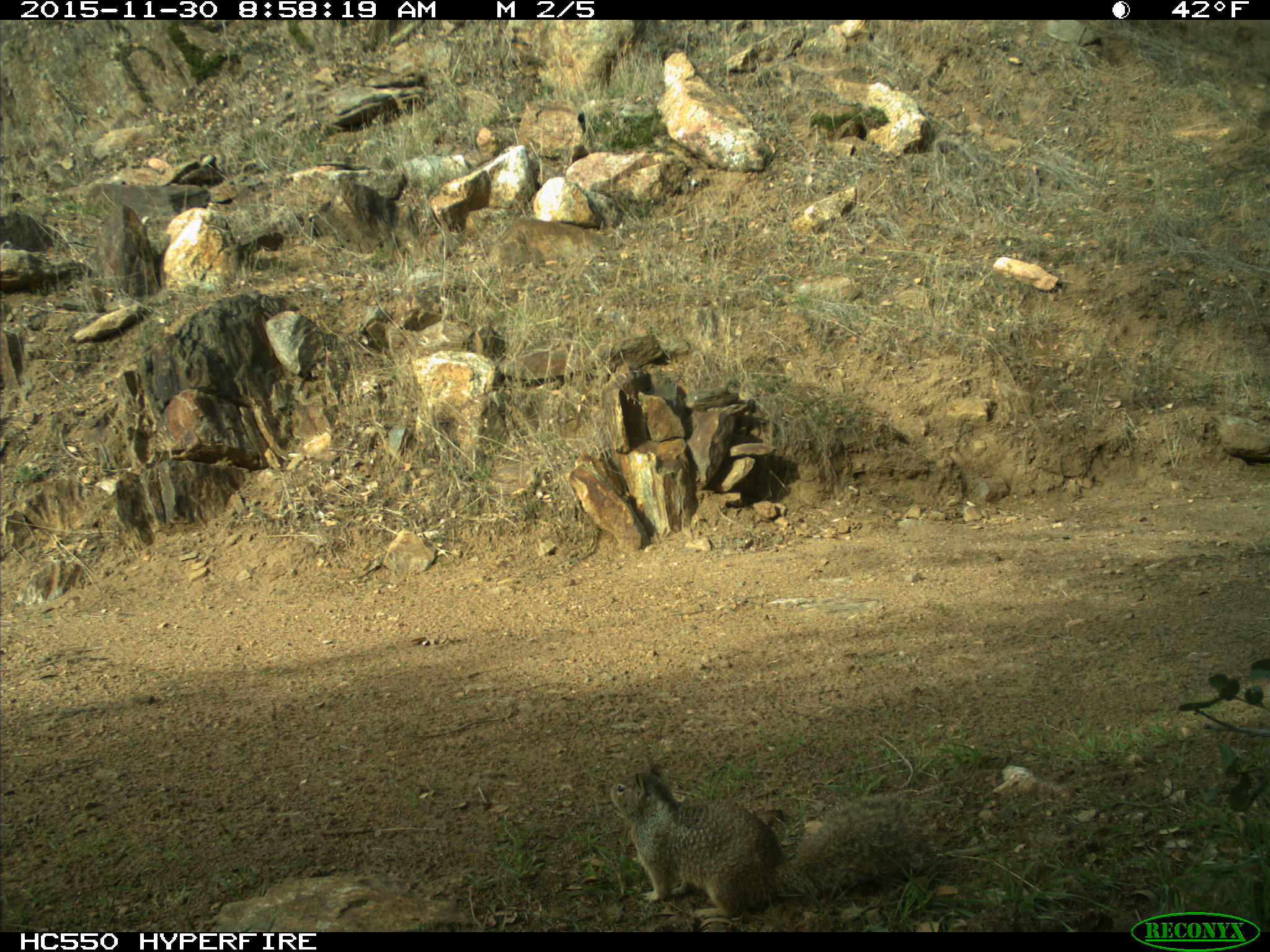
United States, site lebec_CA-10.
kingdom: Animalia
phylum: Chordata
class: Mammalia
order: Rodentia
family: Sciuridae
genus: Otospermophilus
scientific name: Otospermophilus beecheyi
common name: california ground squirrel